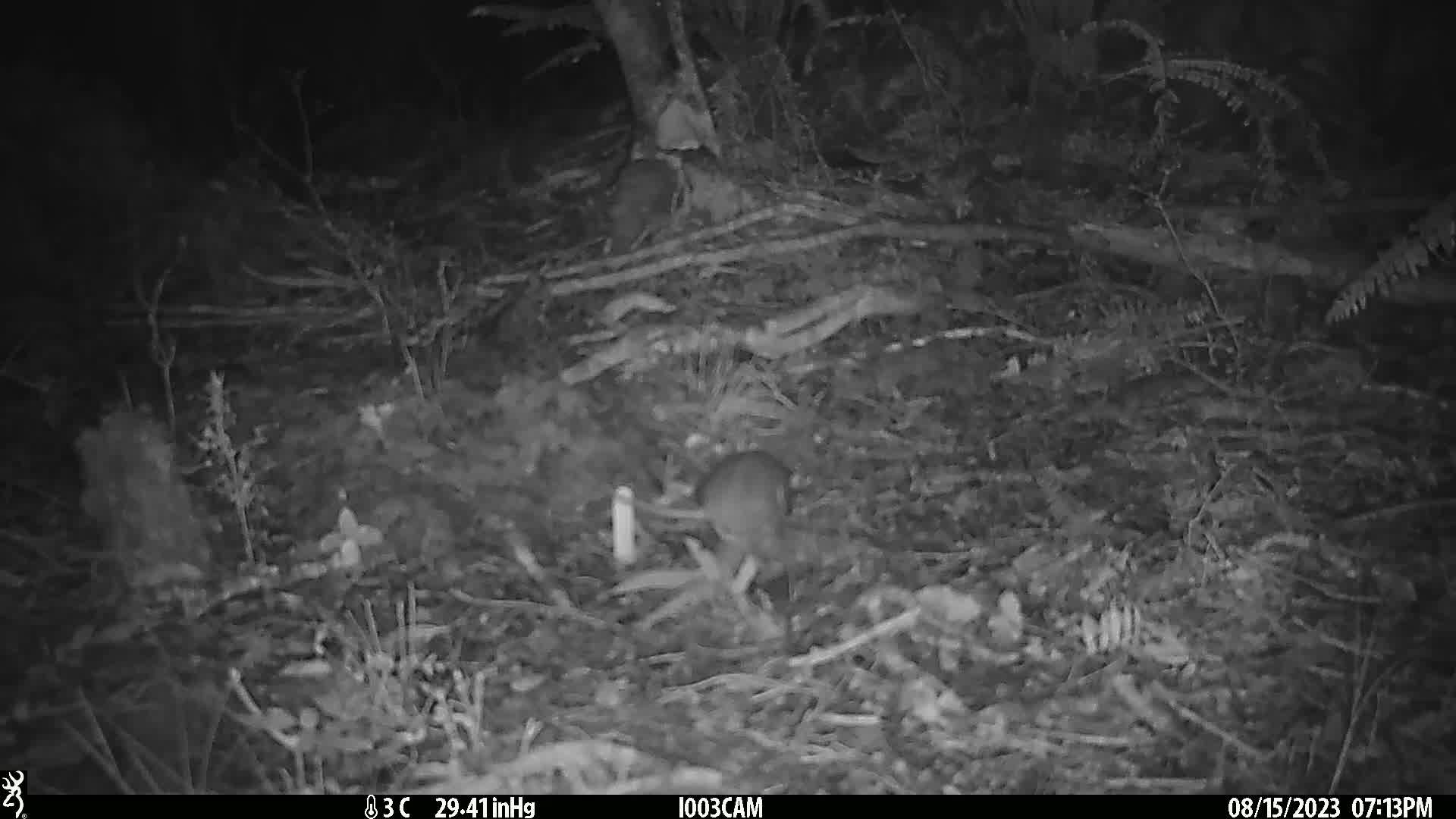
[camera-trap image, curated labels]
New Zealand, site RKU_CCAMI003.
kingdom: Animalia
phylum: Chordata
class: Mammalia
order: Rodentia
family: Muridae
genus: Rattus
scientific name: Rattus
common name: rat